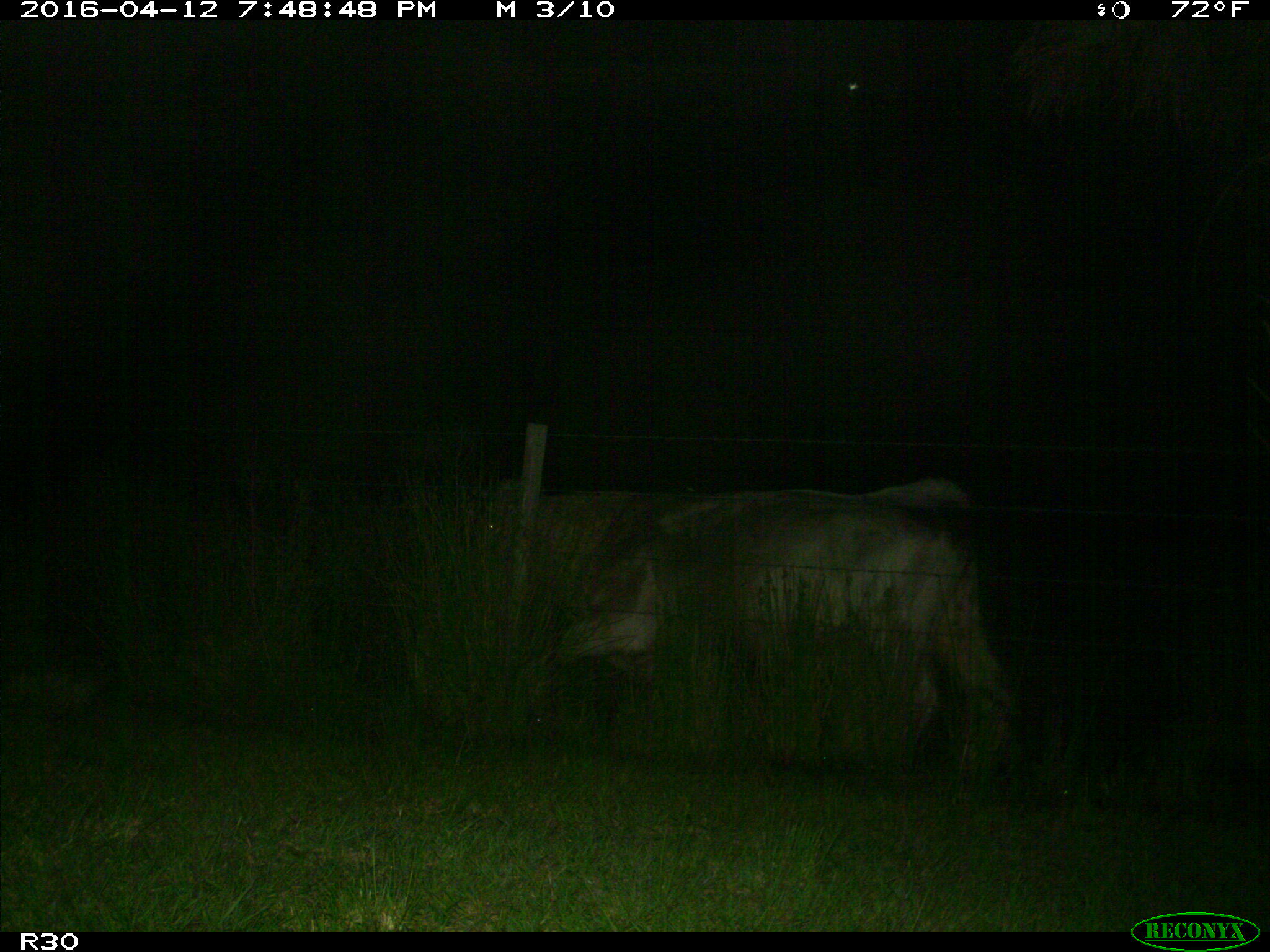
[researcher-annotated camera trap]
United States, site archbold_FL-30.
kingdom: Animalia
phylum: Chordata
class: Mammalia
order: Artiodactyla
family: Bovidae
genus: Bos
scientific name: Bos taurus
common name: domestic cow